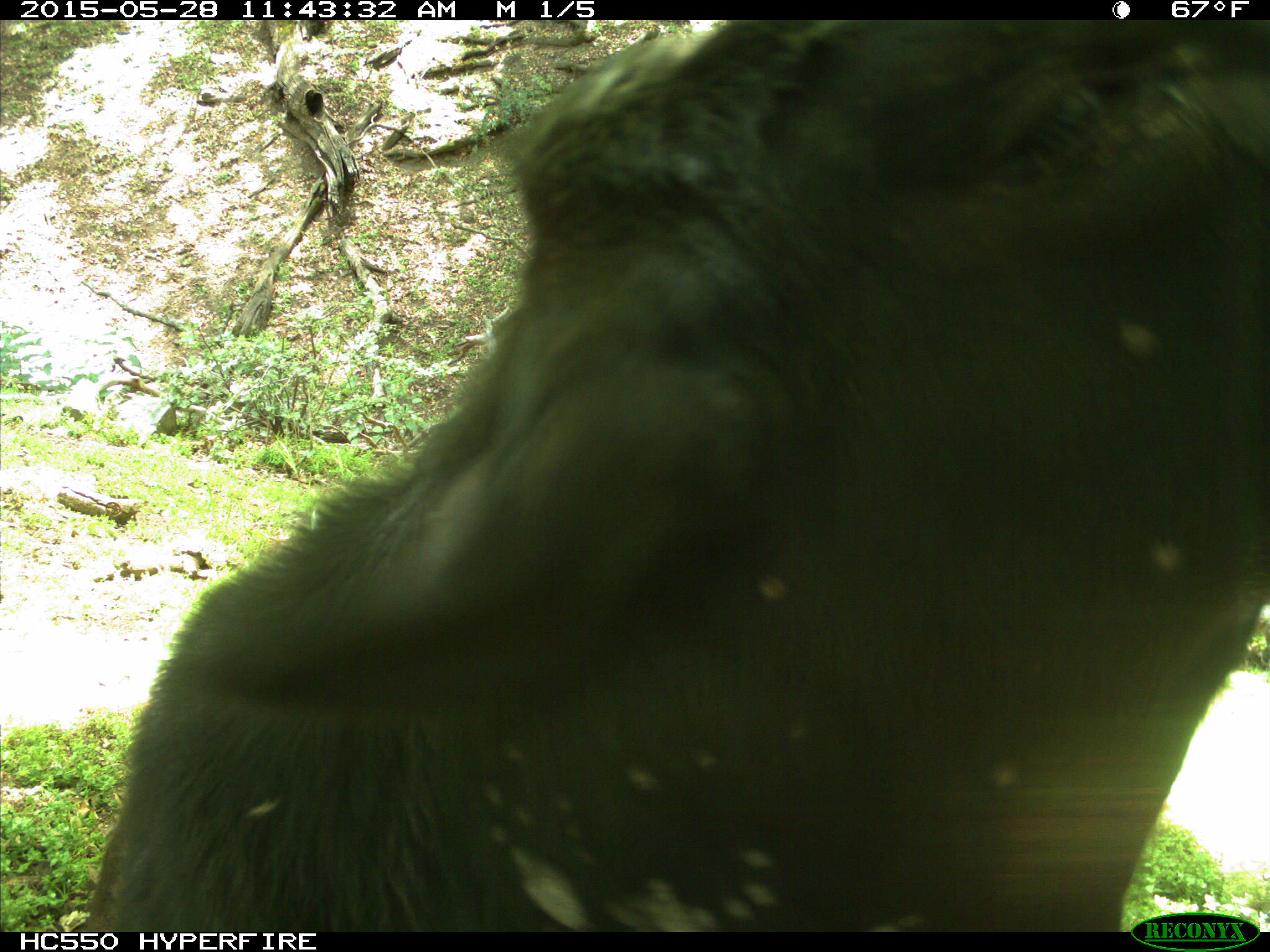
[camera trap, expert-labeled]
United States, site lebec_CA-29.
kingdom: Animalia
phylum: Chordata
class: Mammalia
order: Artiodactyla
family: Bovidae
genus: Bos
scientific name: Bos taurus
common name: domestic cow